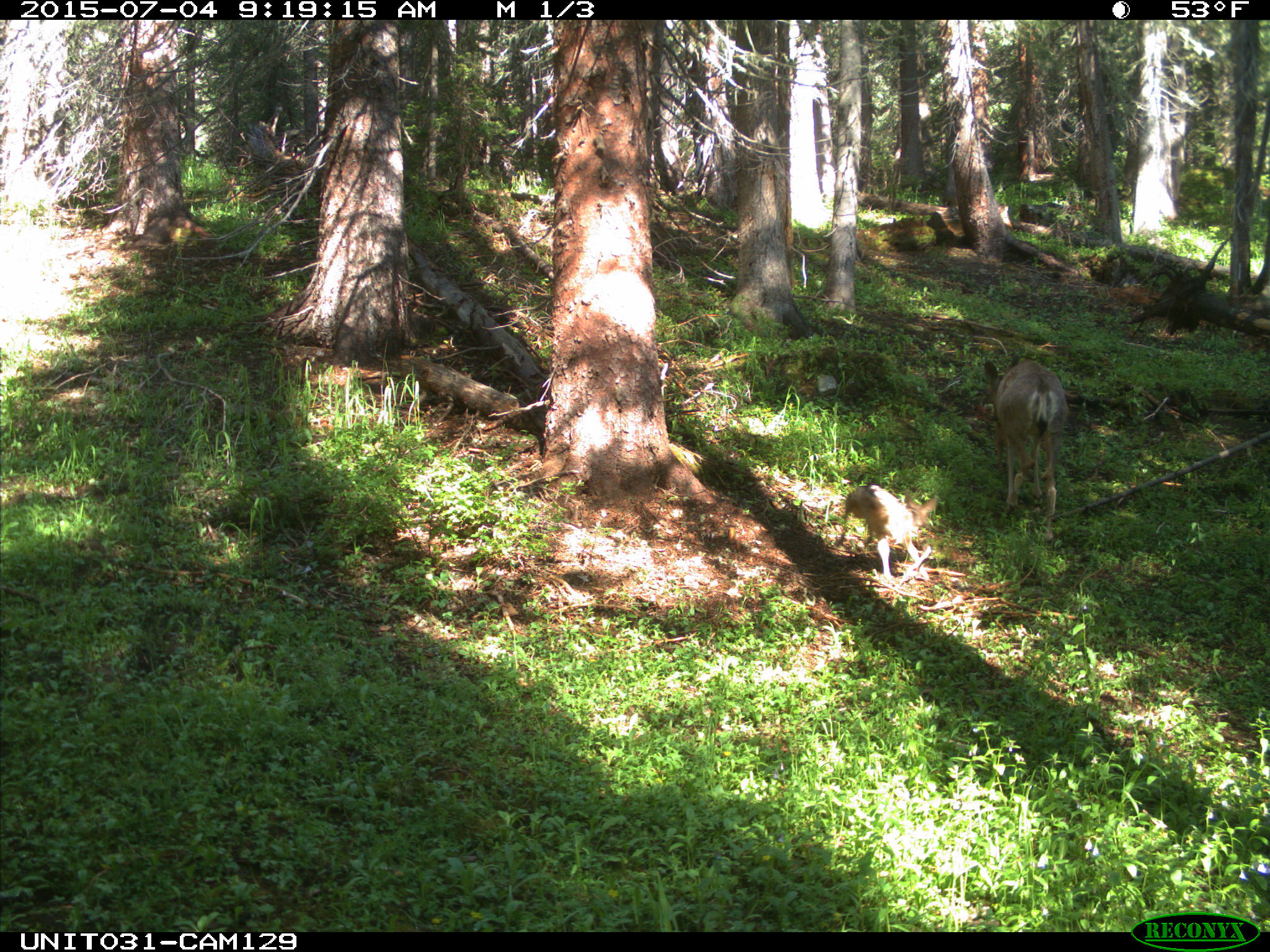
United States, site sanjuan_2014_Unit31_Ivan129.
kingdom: Animalia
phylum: Chordata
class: Mammalia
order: Artiodactyla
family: Cervidae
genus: Odocoileus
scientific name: Odocoileus hemionus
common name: mule deer